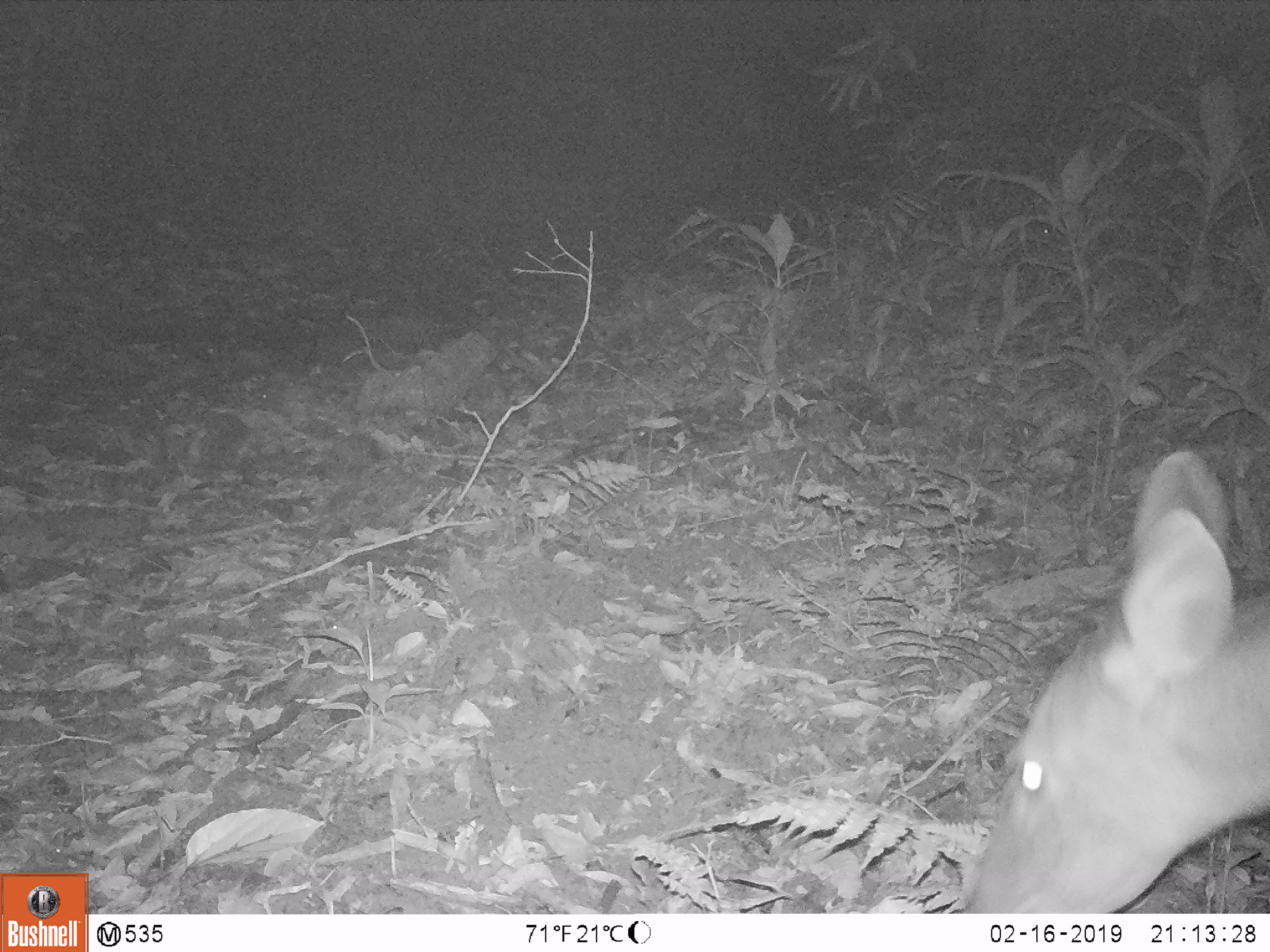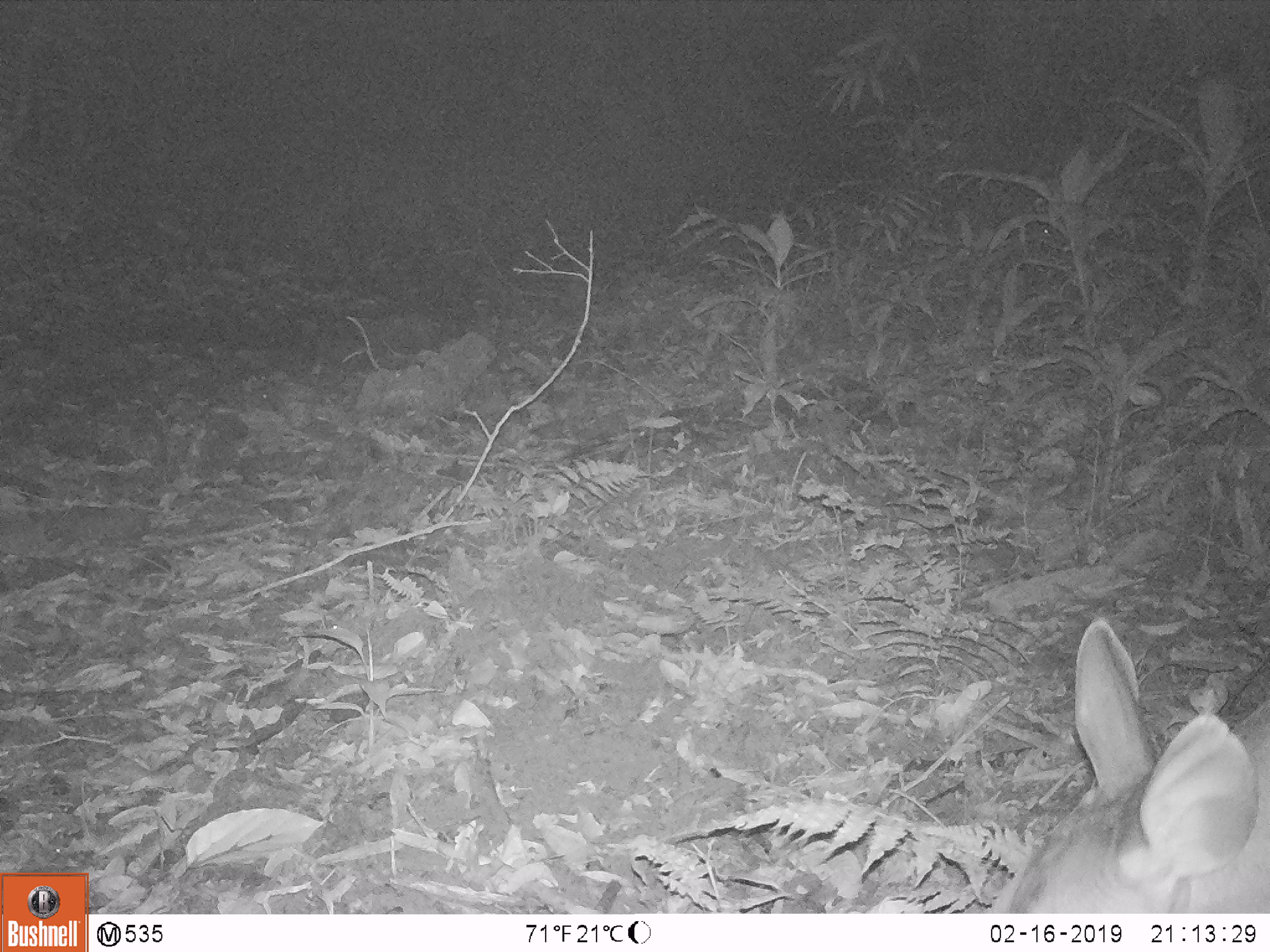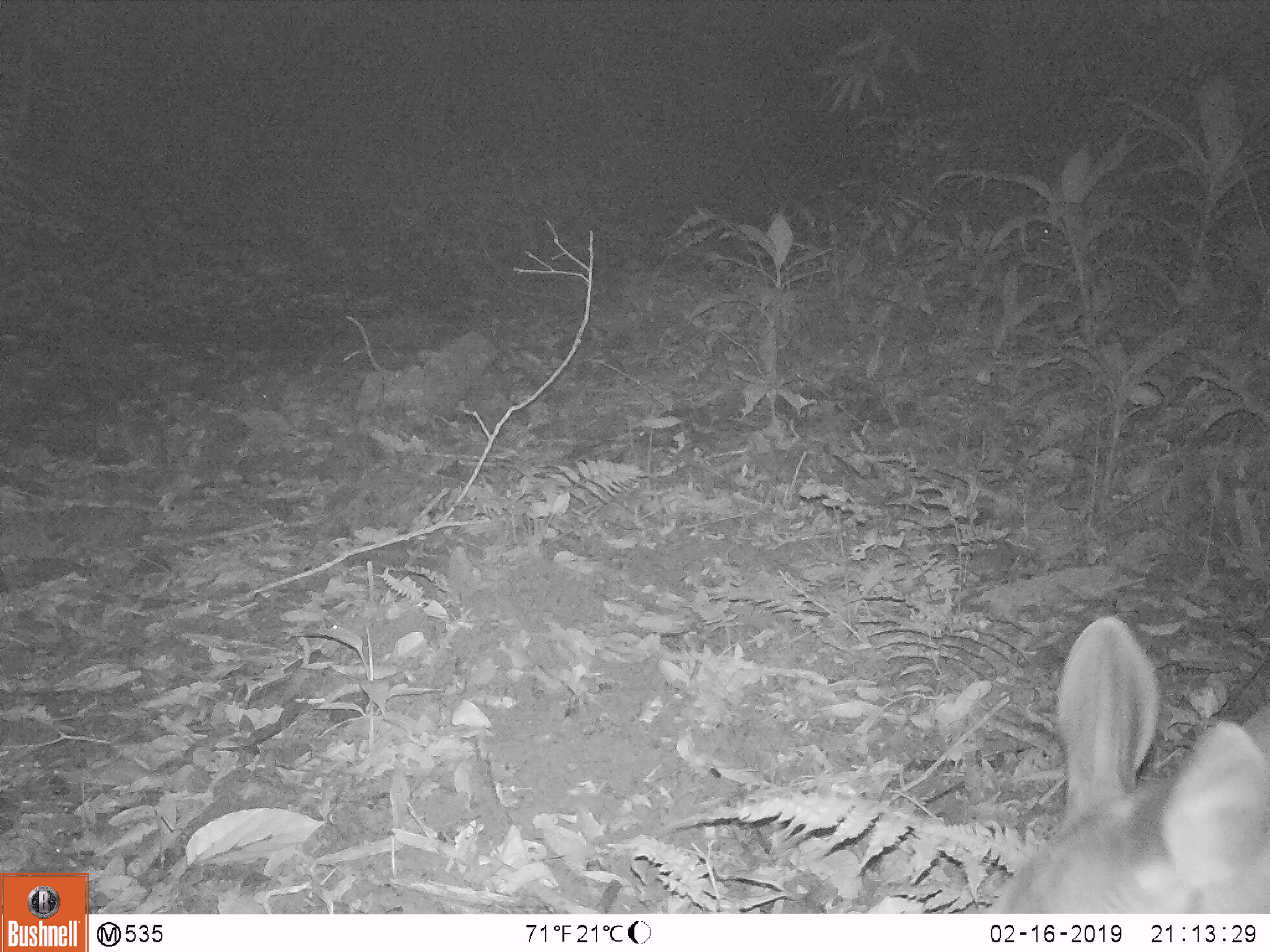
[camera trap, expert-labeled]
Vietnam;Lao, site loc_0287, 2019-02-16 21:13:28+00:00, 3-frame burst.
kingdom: Animalia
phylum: Chordata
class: Mammalia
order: Artiodactyla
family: Cervidae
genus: Rusa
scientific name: Rusa unicolor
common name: sambar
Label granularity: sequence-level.